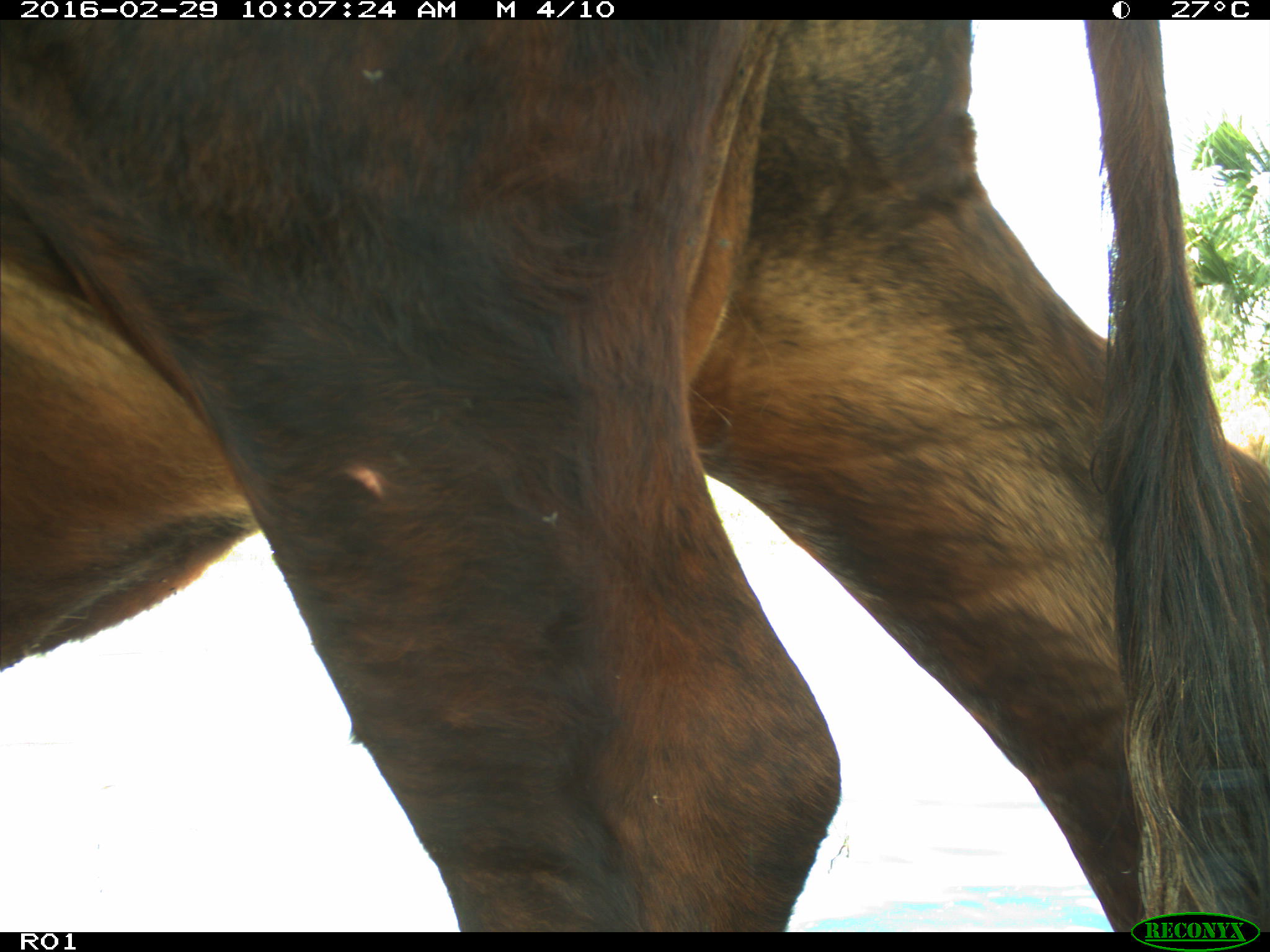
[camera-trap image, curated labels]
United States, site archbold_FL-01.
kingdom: Animalia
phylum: Chordata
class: Mammalia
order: Artiodactyla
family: Bovidae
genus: Bos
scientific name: Bos taurus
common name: domestic cow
Bos taurus (domestic cow).